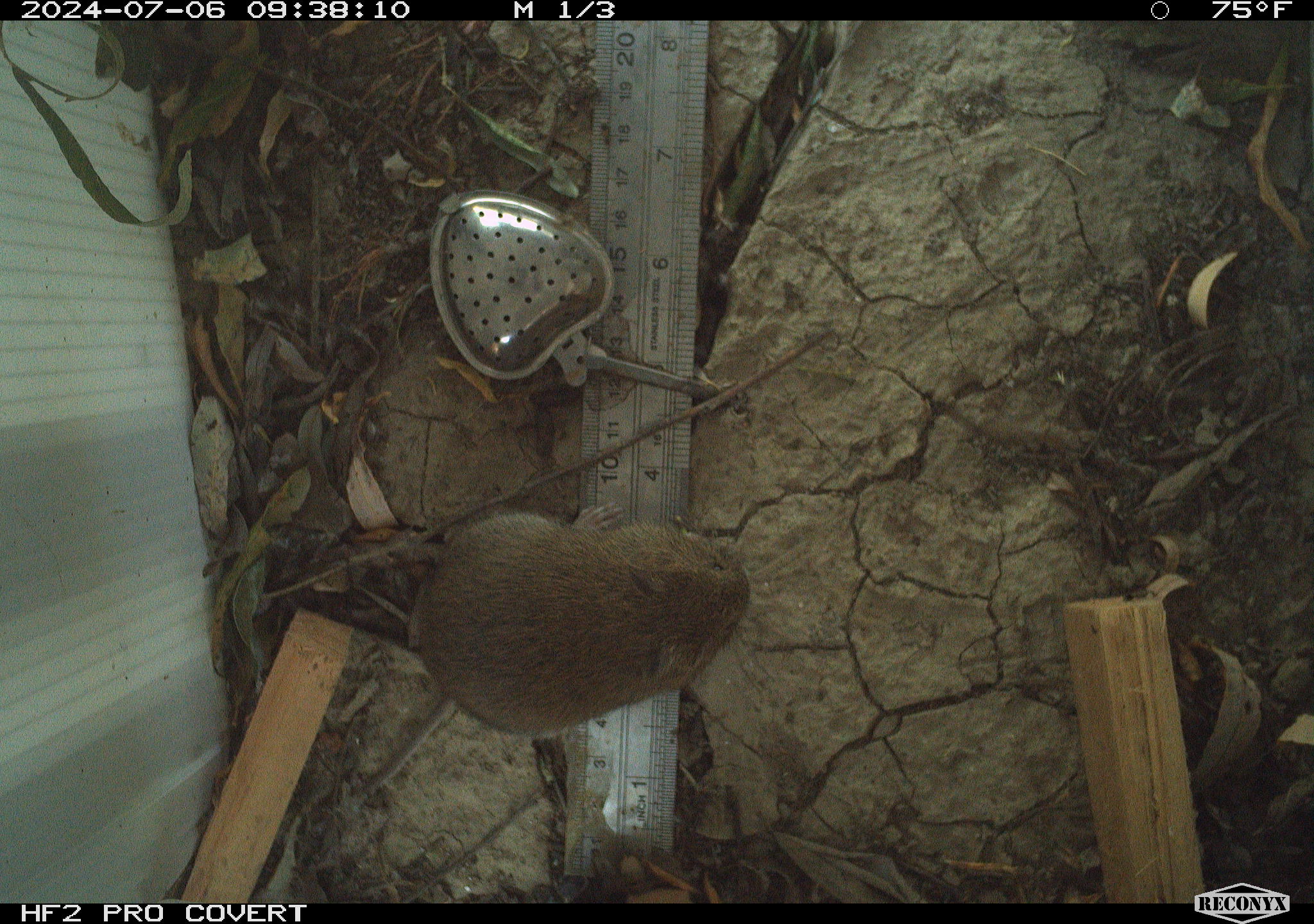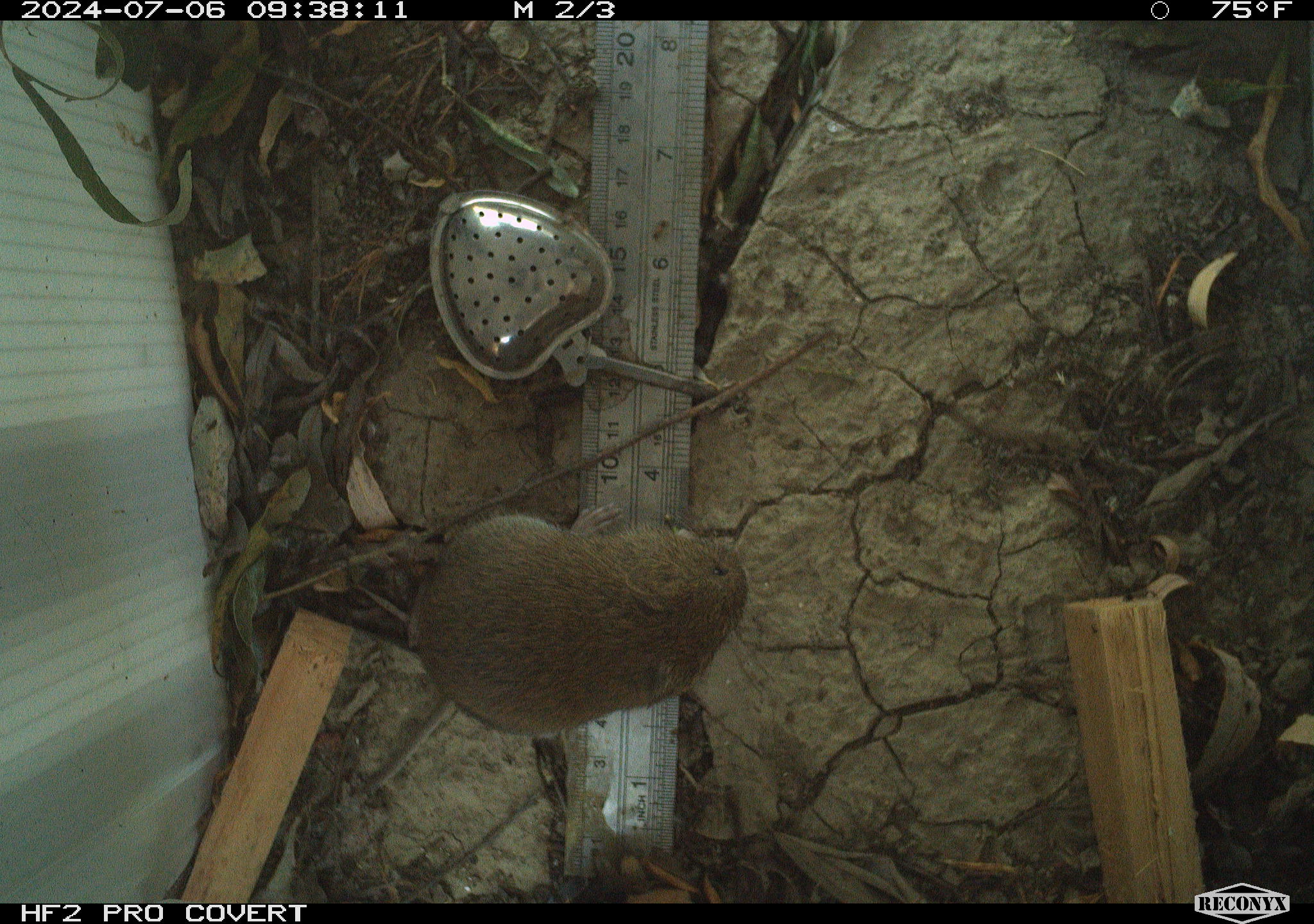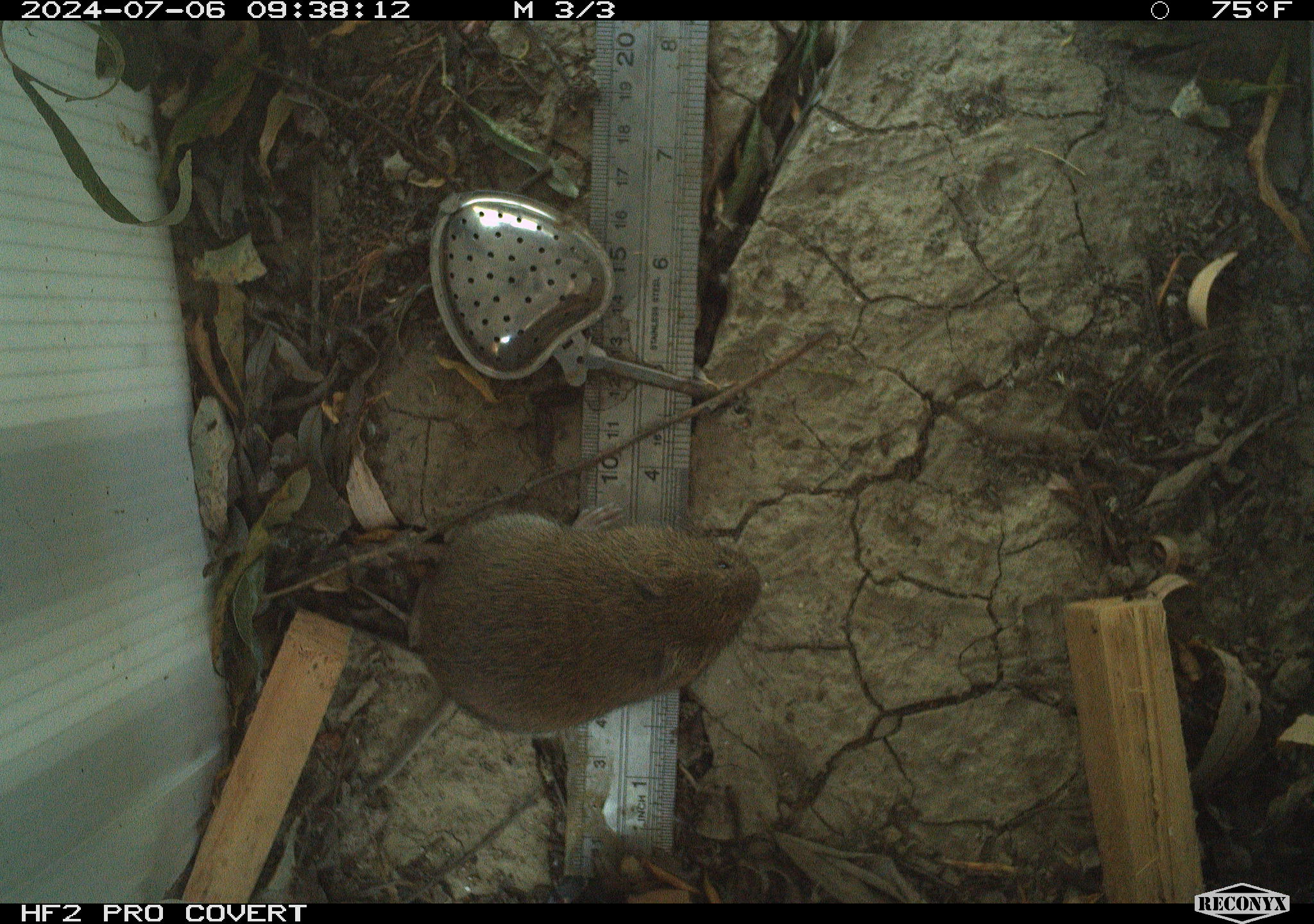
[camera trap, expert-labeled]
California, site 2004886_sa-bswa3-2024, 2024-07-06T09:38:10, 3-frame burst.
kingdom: Animalia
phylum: Chordata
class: Mammalia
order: Rodentia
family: Cricetidae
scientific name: Arvicolinae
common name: voles, lemmings, and muskrats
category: arvicolinae subfamily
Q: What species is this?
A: Arvicolinae subfamily (voles, lemmings, and muskrats) (Arvicolinae).